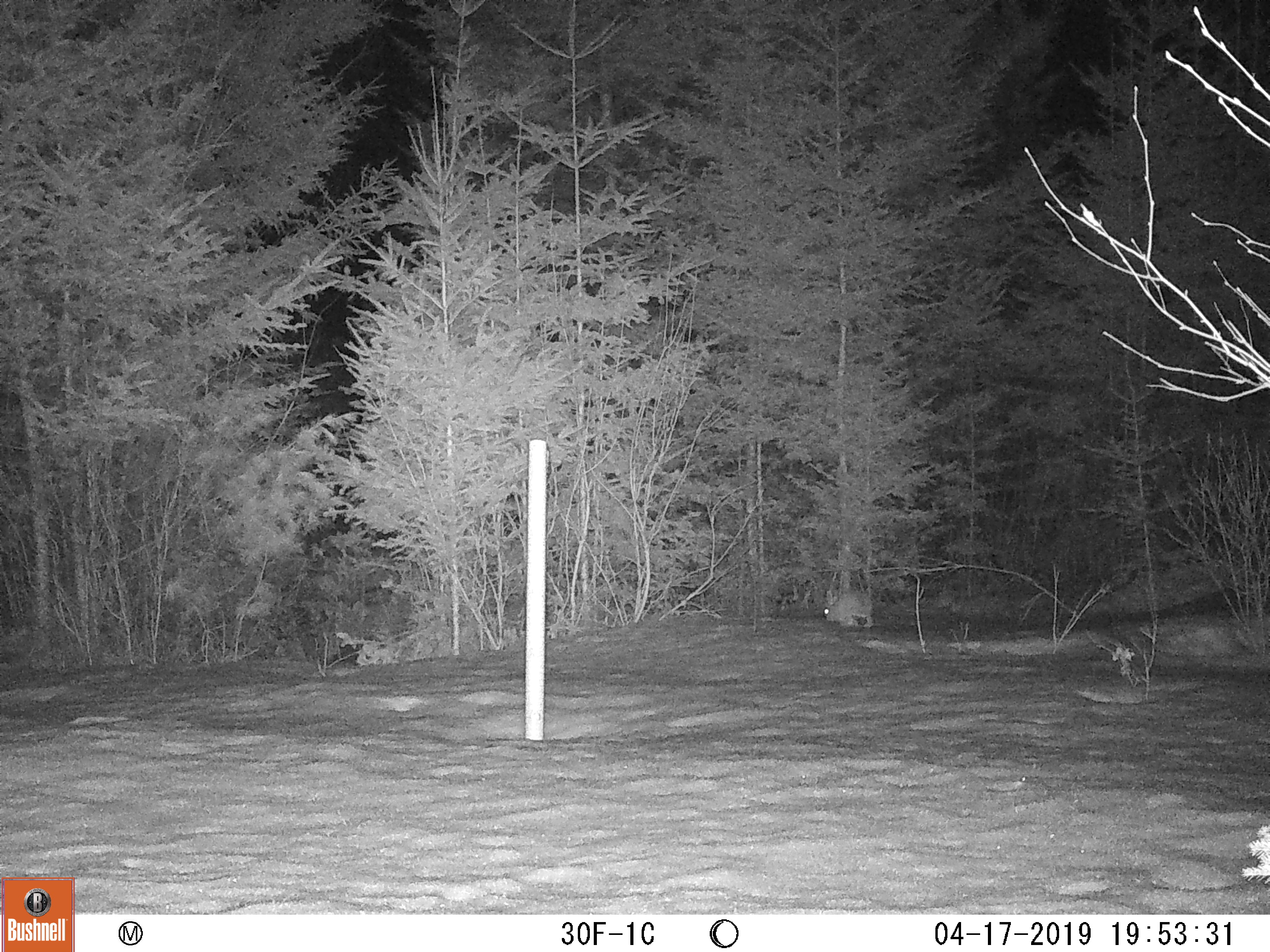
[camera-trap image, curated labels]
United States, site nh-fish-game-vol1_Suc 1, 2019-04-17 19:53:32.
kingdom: Animalia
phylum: Chordata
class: Mammalia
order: Lagomorpha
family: Leporidae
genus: Lepus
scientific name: Lepus americanus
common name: snowshoe hare